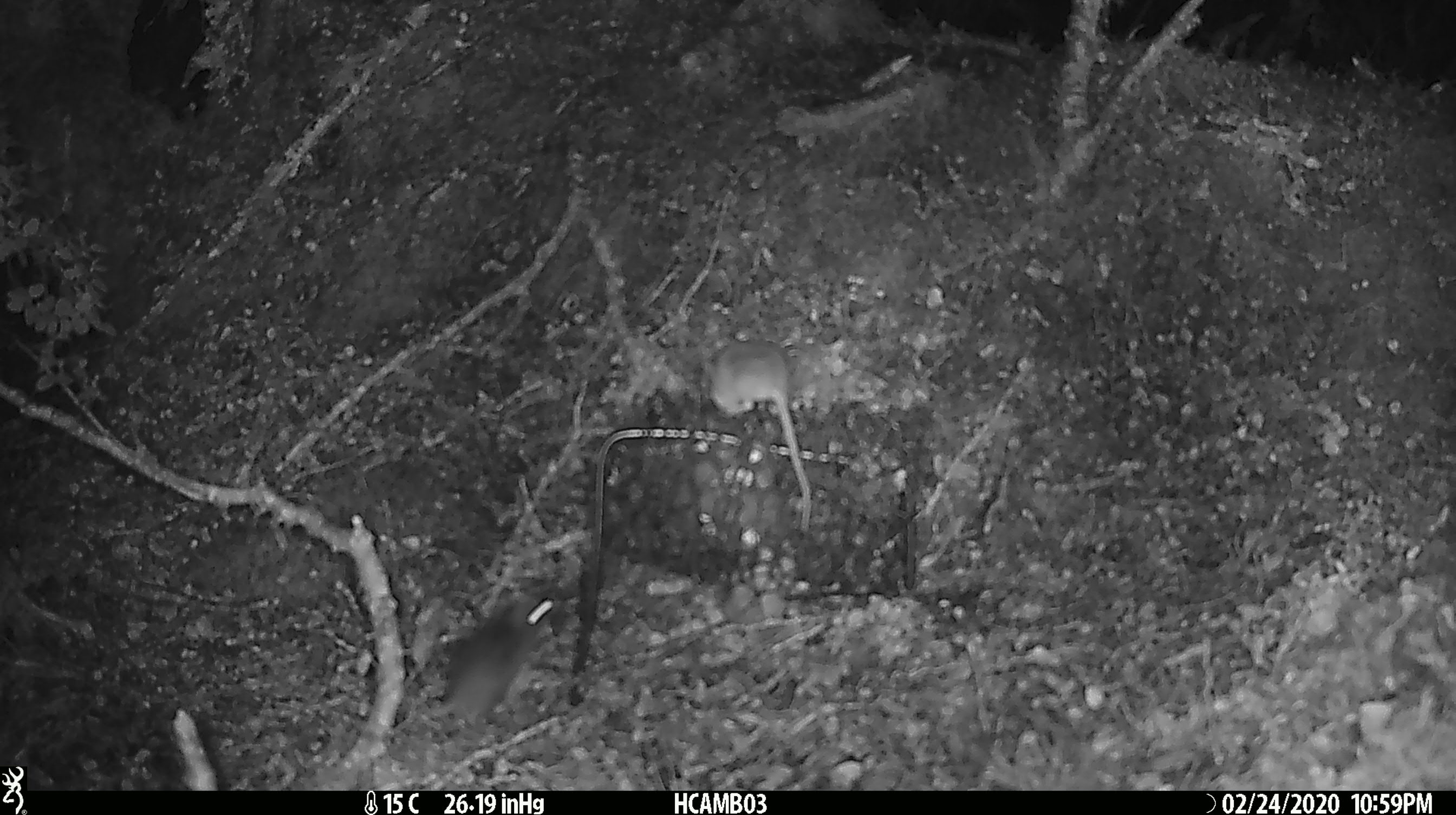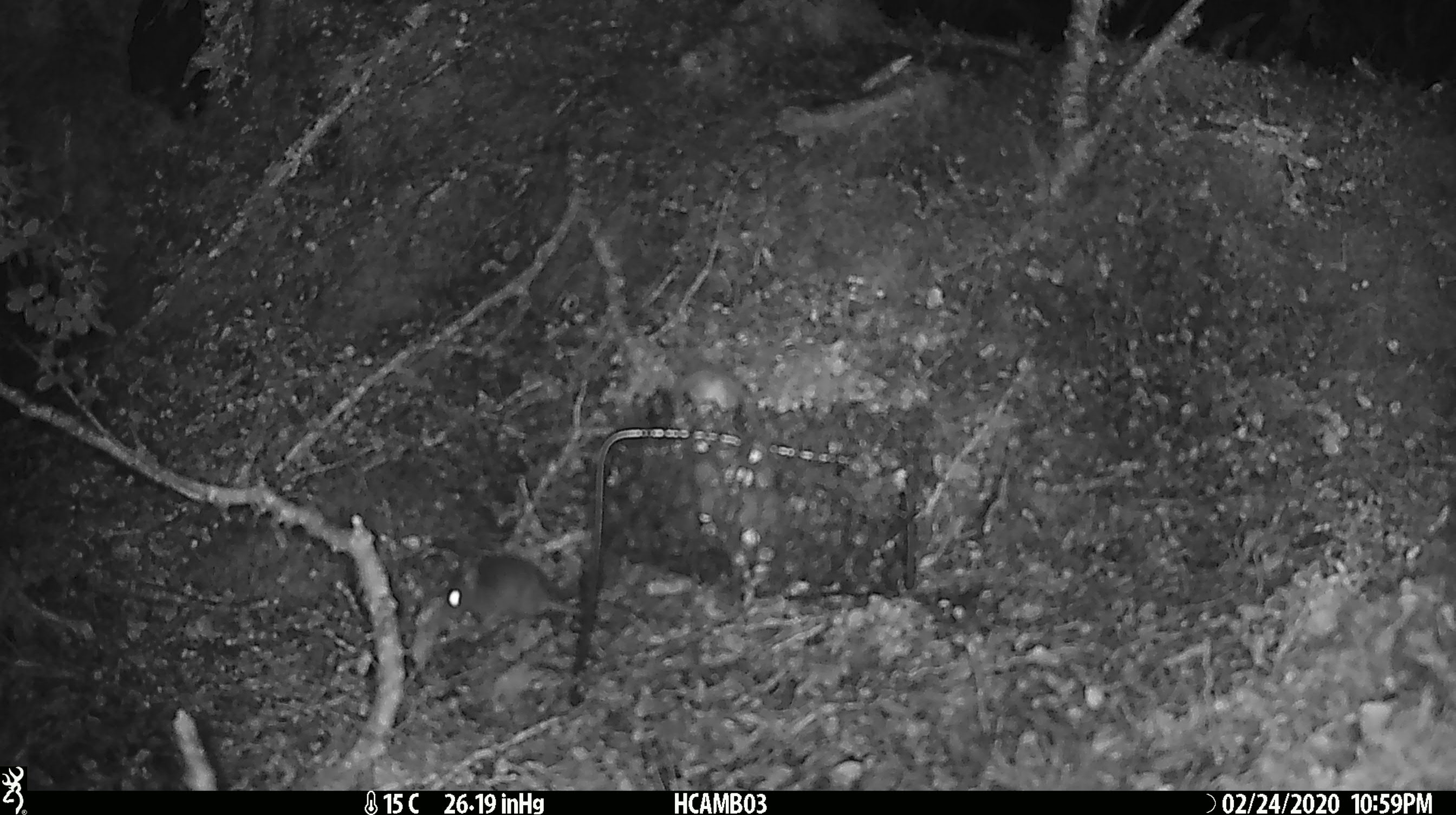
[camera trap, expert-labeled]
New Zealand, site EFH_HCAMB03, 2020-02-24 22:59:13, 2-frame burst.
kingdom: Animalia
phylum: Chordata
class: Mammalia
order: Rodentia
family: Muridae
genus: Mus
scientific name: Mus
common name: mouse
Mouse (Mus).